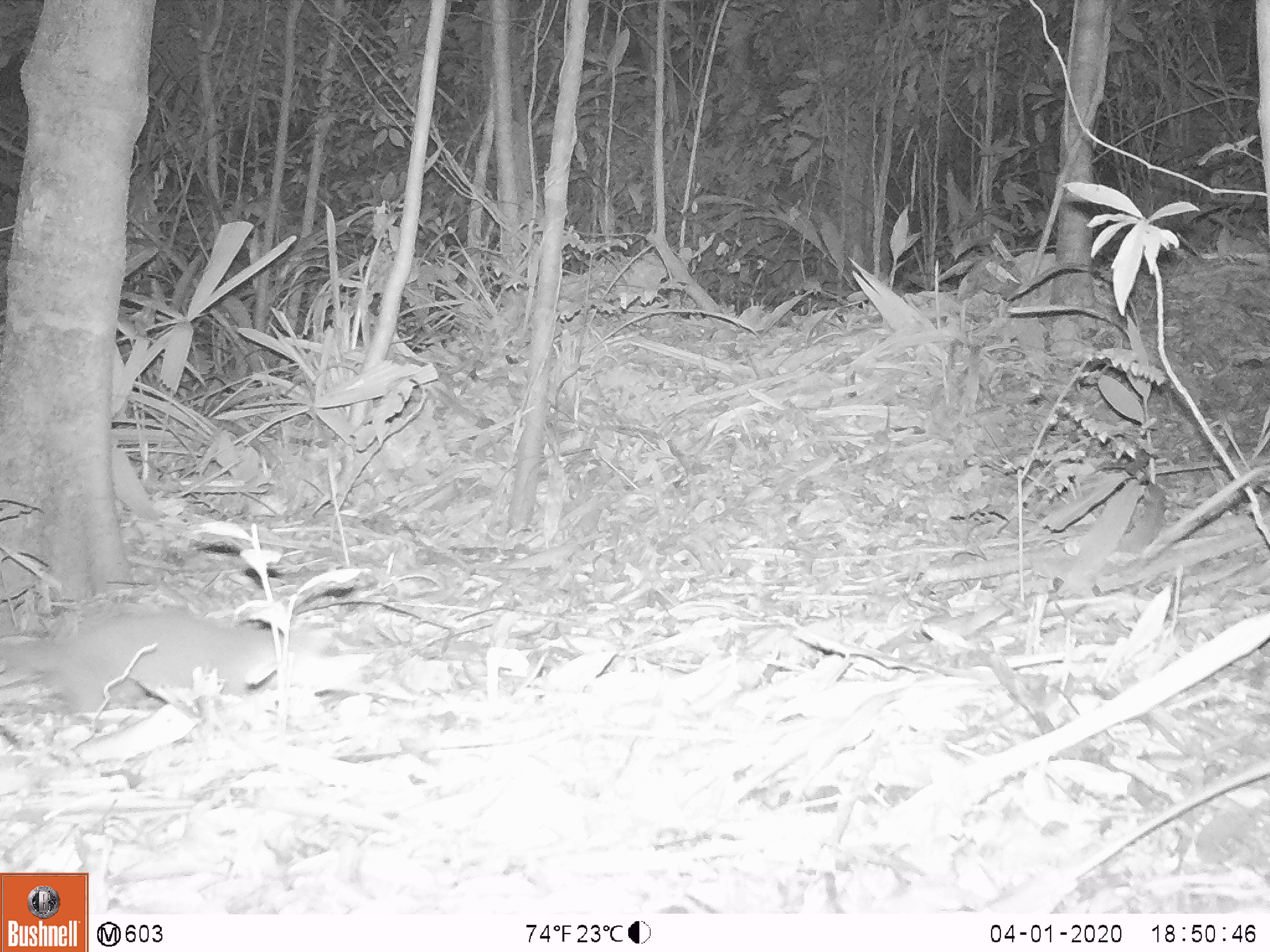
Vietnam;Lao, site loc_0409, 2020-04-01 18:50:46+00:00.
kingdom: Animalia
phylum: Chordata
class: Mammalia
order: Carnivora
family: Mustelidae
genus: Melogale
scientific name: Melogale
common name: ferret badger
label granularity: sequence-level